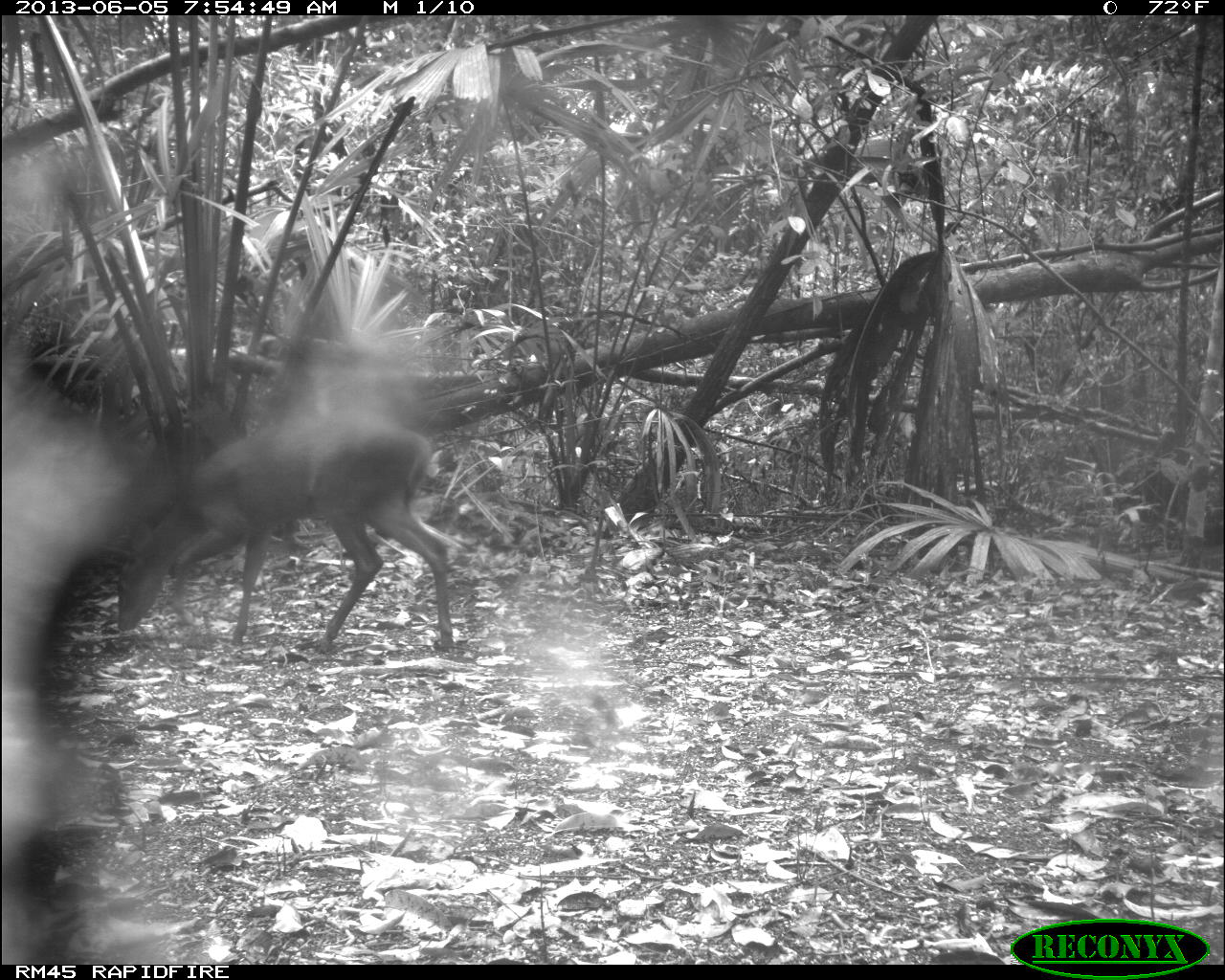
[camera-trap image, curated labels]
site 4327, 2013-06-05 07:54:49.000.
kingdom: Animalia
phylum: Chordata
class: Mammalia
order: Artiodactyla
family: Cervidae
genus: Mazama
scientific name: Mazama temama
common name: central american red brocket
Mazama temama (central american red brocket), count 1, sex female.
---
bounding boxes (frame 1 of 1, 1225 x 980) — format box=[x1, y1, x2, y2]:
mazama temama: box=[115, 414, 458, 654]